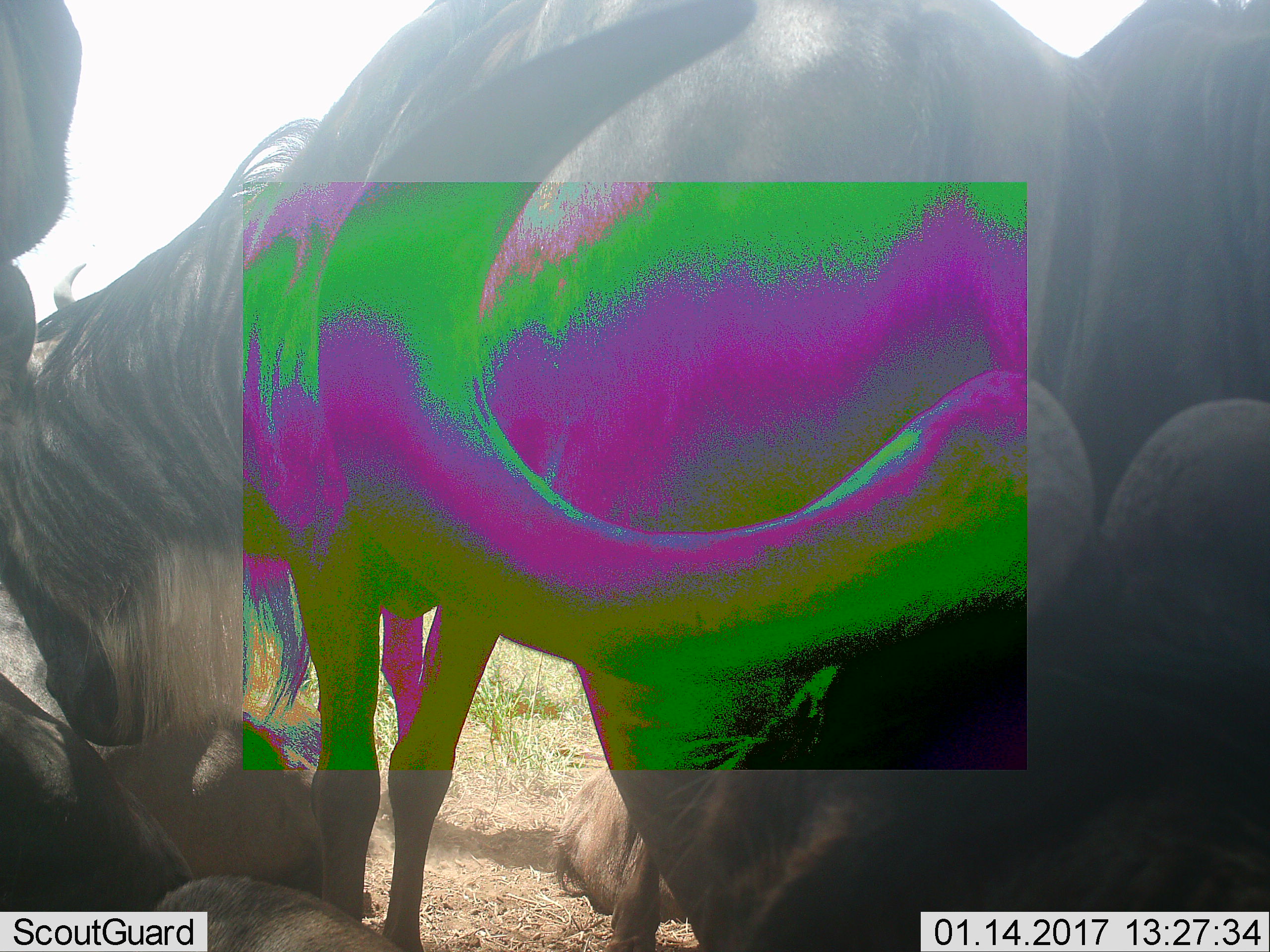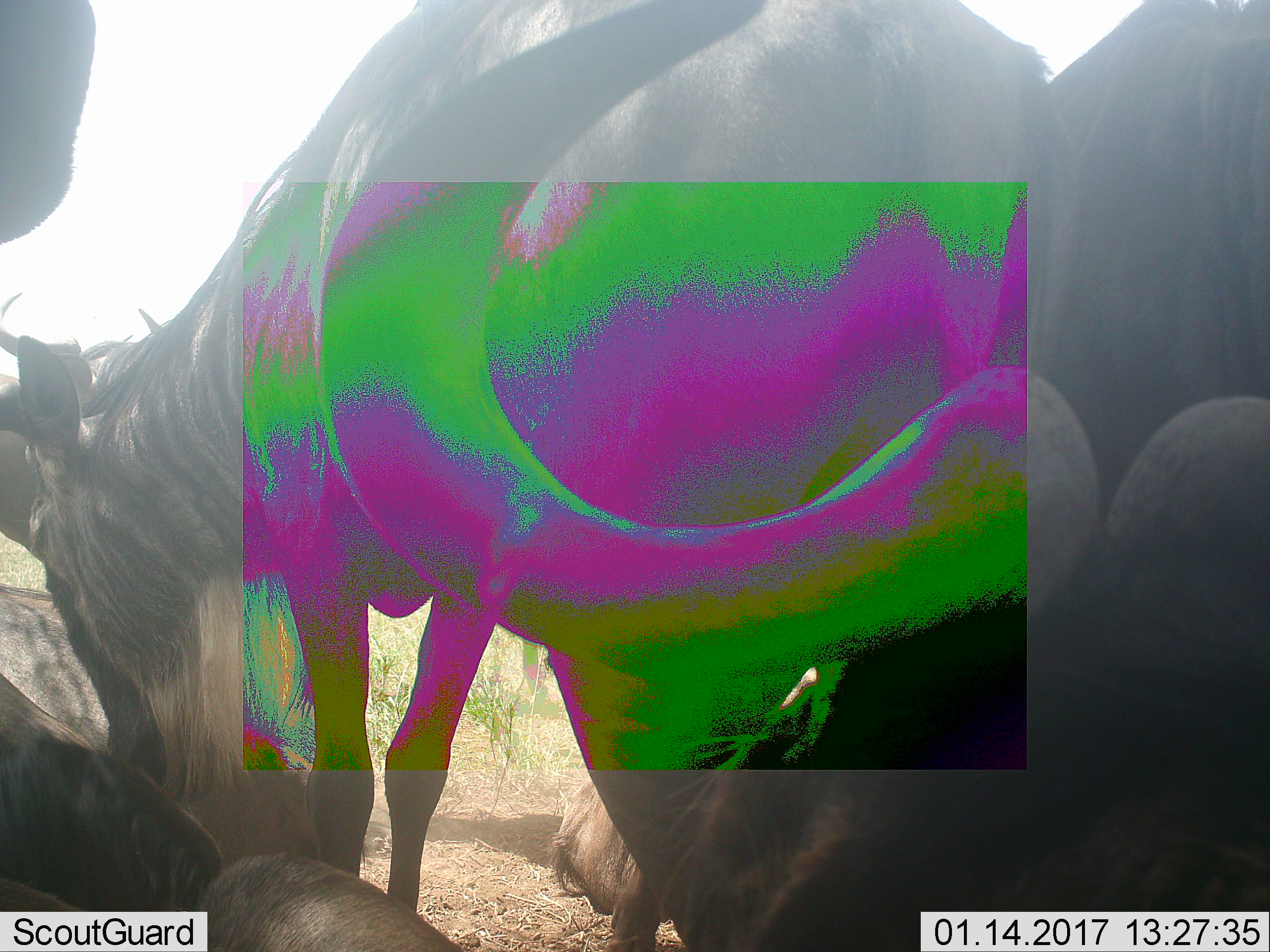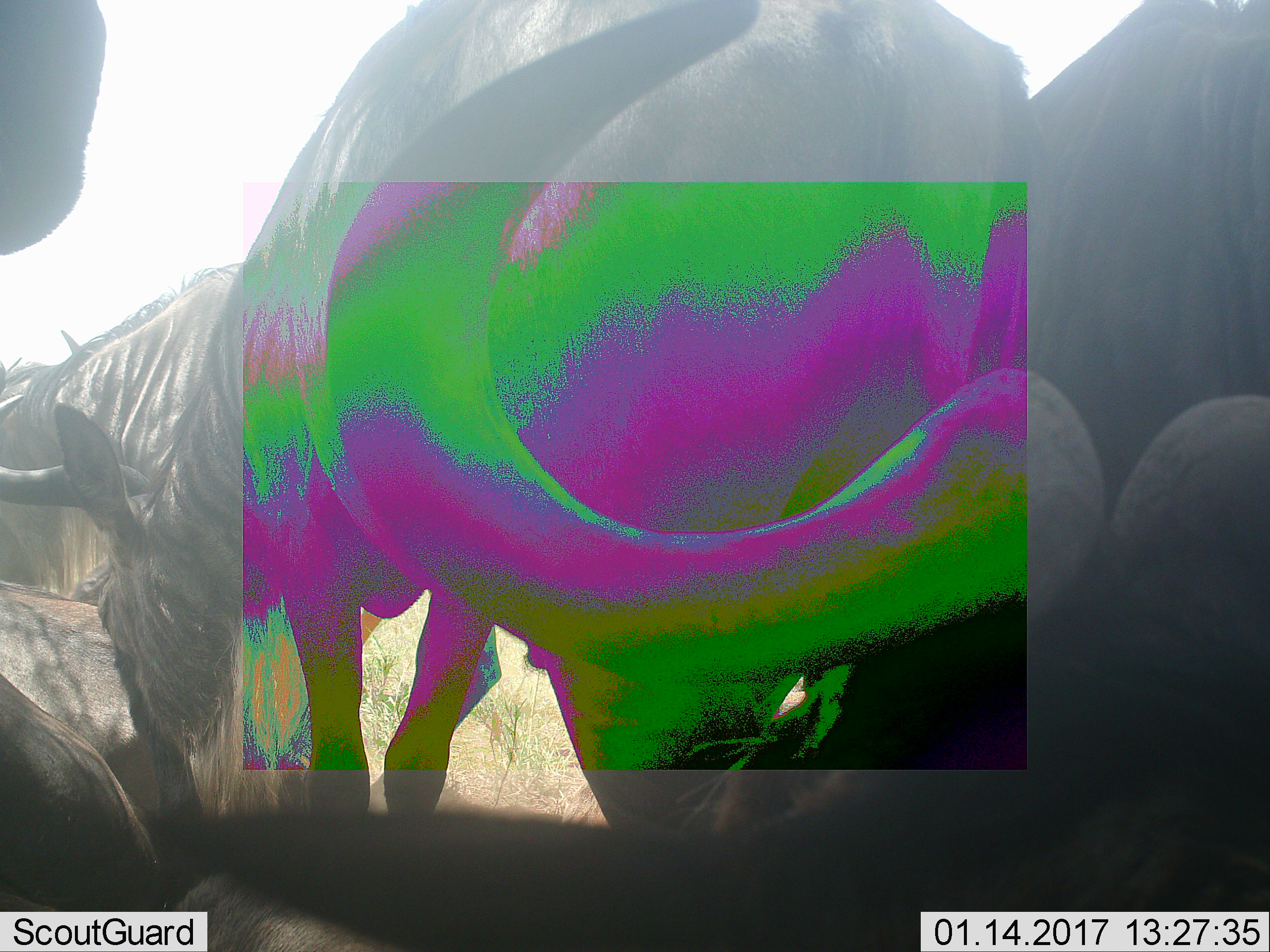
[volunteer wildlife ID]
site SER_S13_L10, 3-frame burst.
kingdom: Animalia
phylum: Chordata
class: Mammalia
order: Artiodactyla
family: Bovidae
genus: Connochaetes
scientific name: Connochaetes taurinus taurinus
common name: blue wildebeest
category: wildebeestblue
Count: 6.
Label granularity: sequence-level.